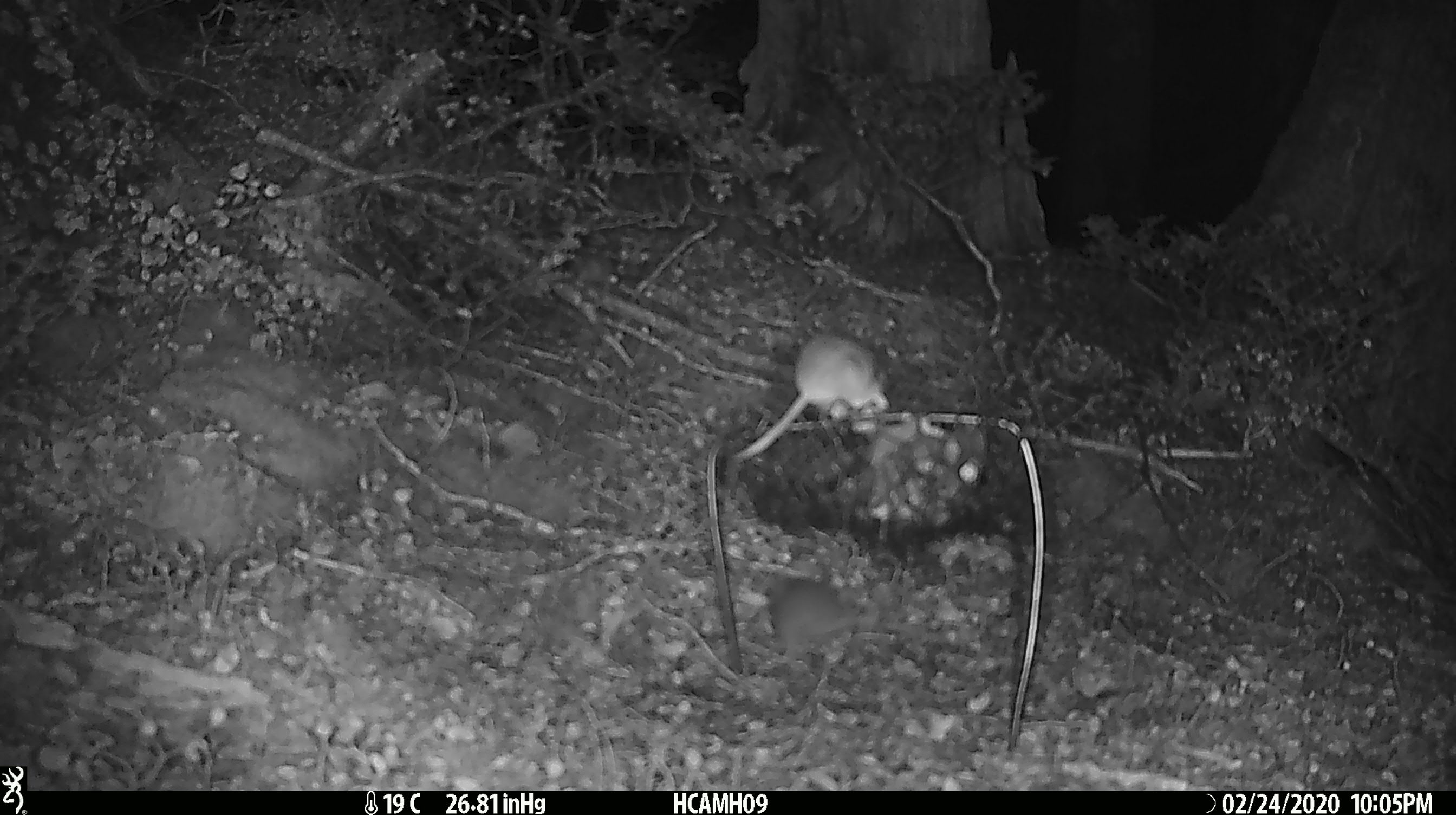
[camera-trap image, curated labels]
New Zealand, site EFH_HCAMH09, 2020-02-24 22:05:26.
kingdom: Animalia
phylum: Chordata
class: Mammalia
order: Rodentia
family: Muridae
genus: Mus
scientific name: Mus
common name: mouse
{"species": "mouse (Mus)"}